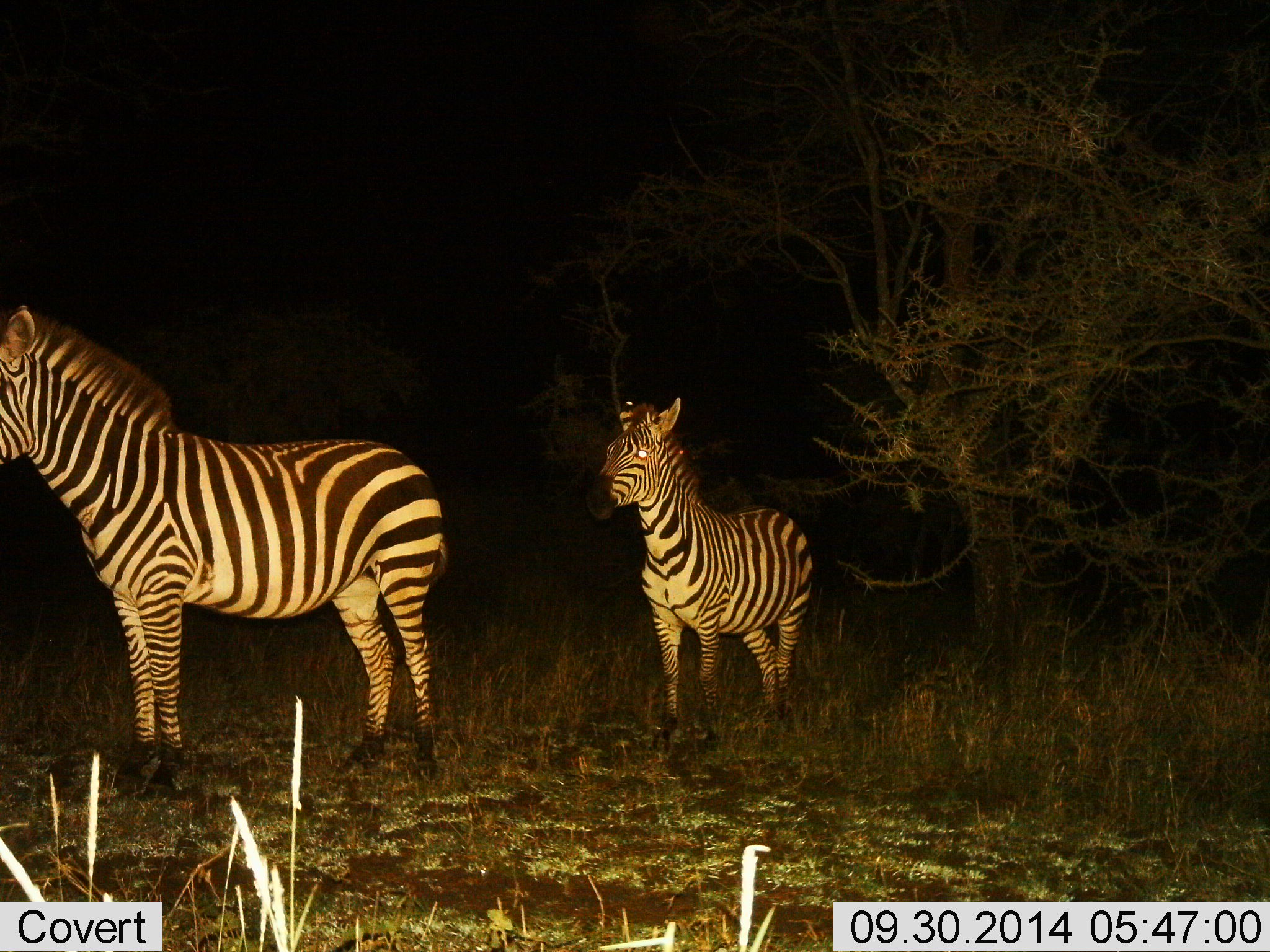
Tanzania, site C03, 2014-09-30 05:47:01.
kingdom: Animalia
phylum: Chordata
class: Mammalia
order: Perissodactyla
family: Equidae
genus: Equus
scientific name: Equus quagga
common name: plains zebra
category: zebra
Zebra (plains zebra) (Equus quagga), count 2. Behavior (volunteer vote fractions): standing 100%, resting 10%, moving 0%, interacting 0%. Young present (vote fraction): 0%. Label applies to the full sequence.